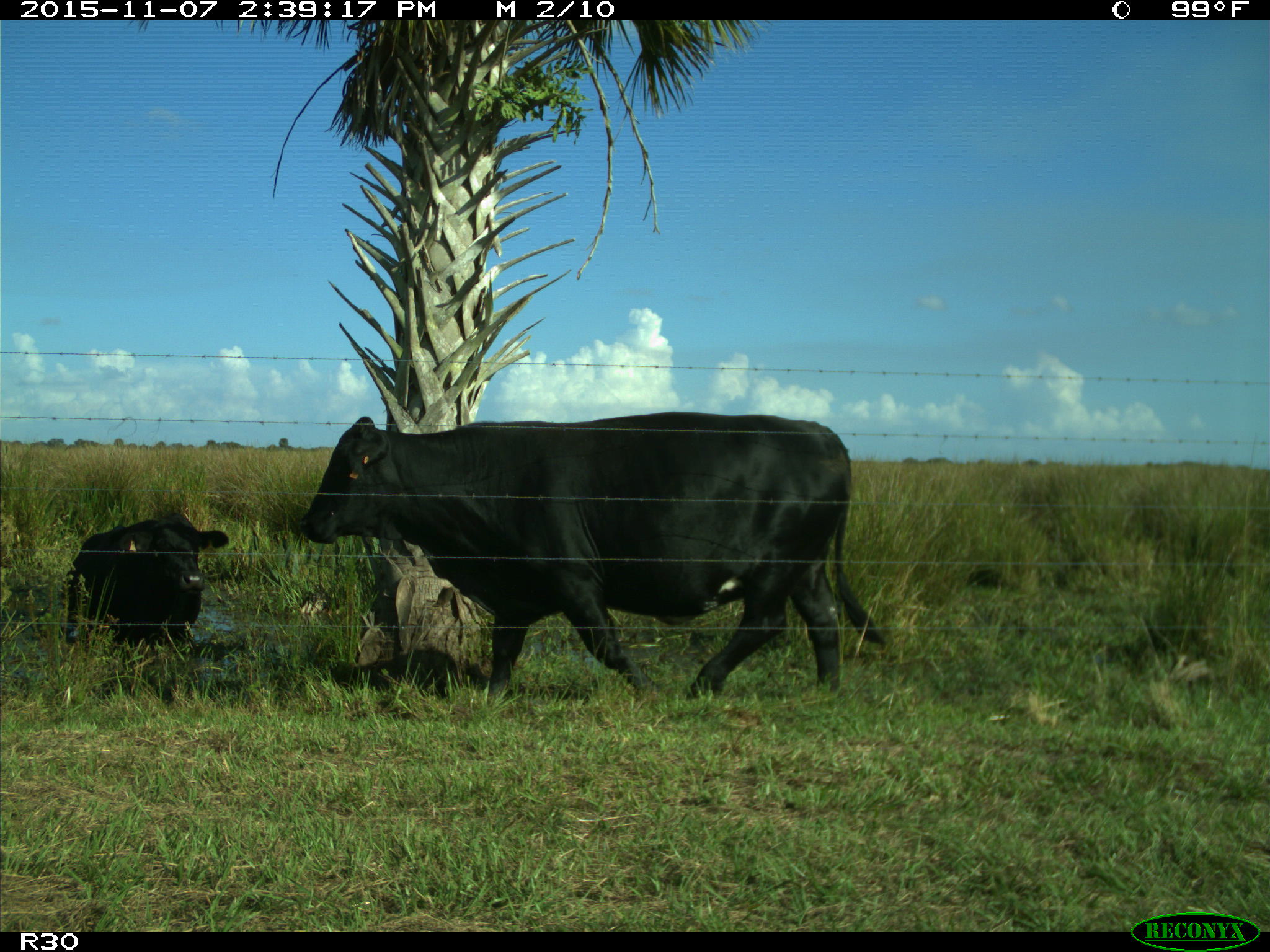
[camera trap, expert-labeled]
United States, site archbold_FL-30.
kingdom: Animalia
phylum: Chordata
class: Mammalia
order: Artiodactyla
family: Bovidae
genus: Bos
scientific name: Bos taurus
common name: domestic cow